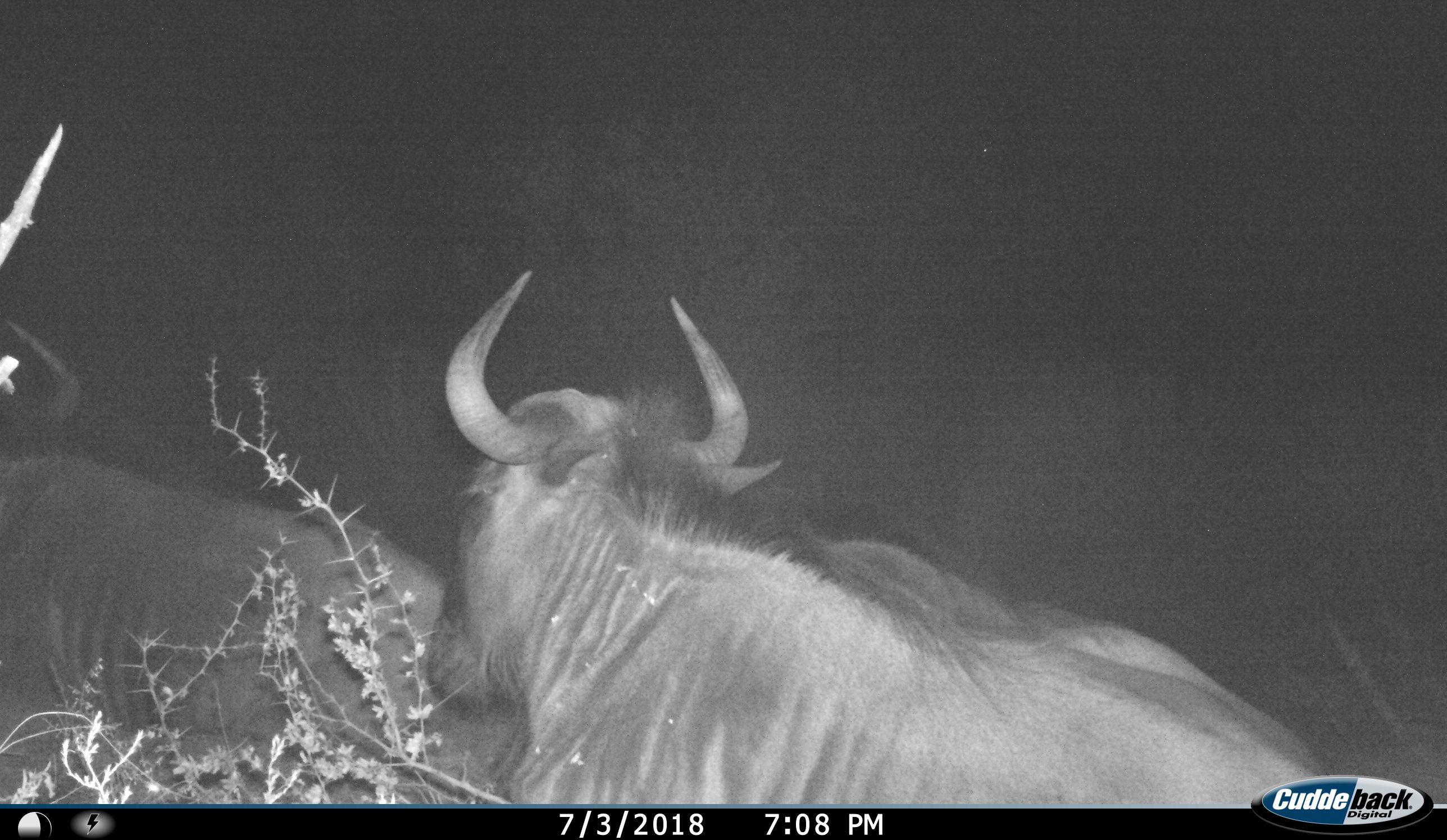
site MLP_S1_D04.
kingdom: Animalia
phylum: Chordata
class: Mammalia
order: Artiodactyla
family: Bovidae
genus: Connochaetes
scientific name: Connochaetes taurinus taurinus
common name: blue wildebeest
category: wildebeestblue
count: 2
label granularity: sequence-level